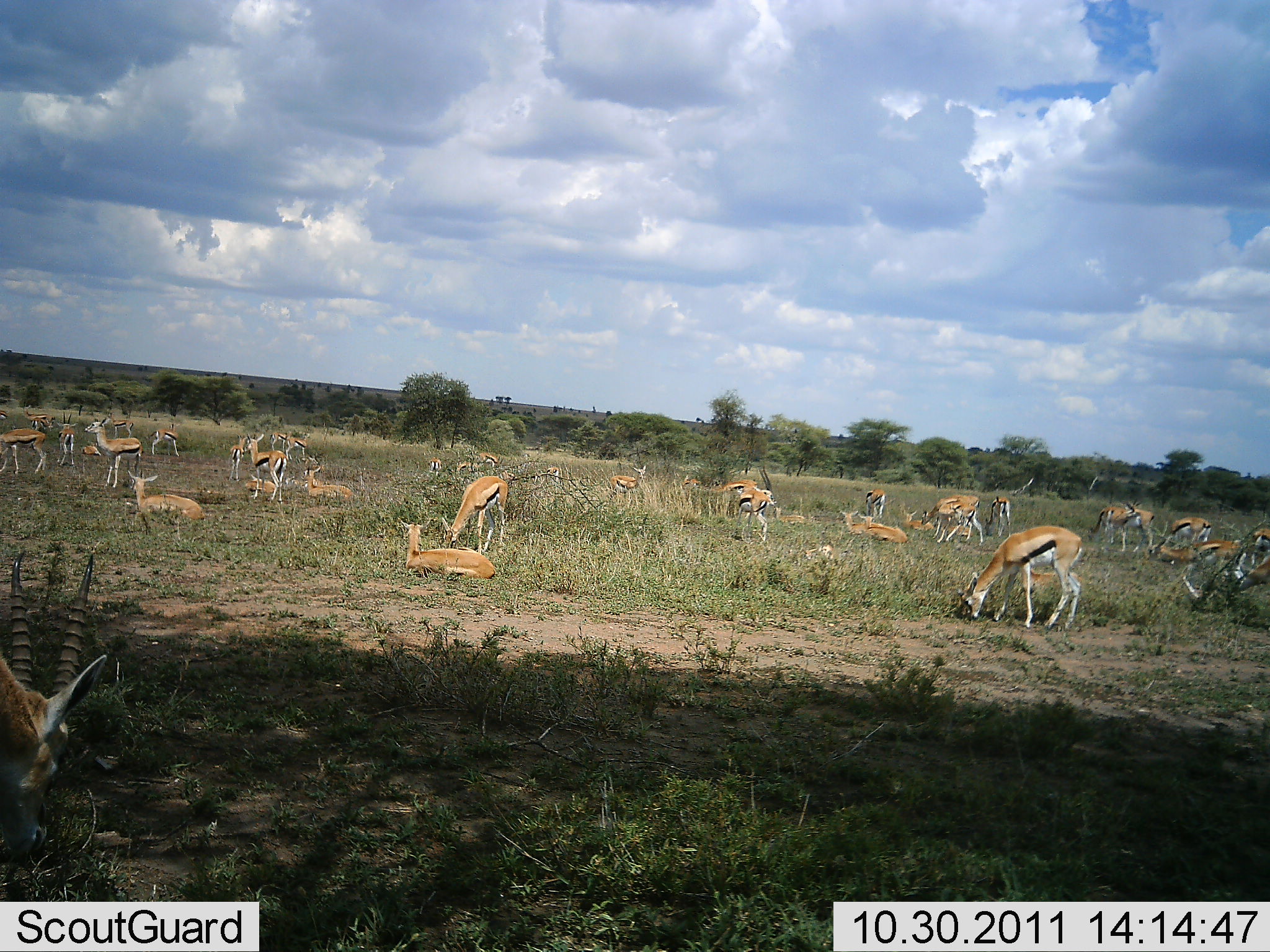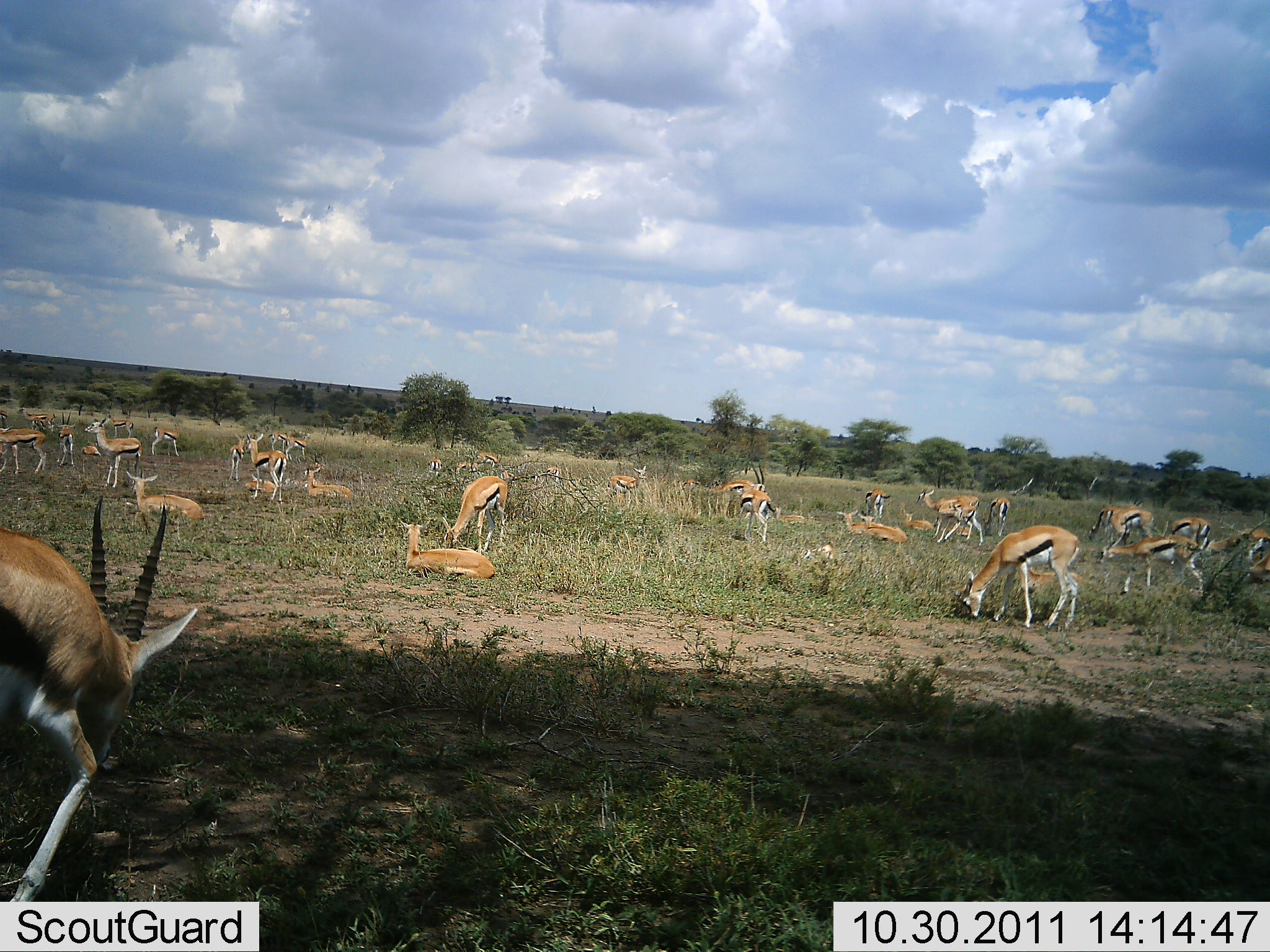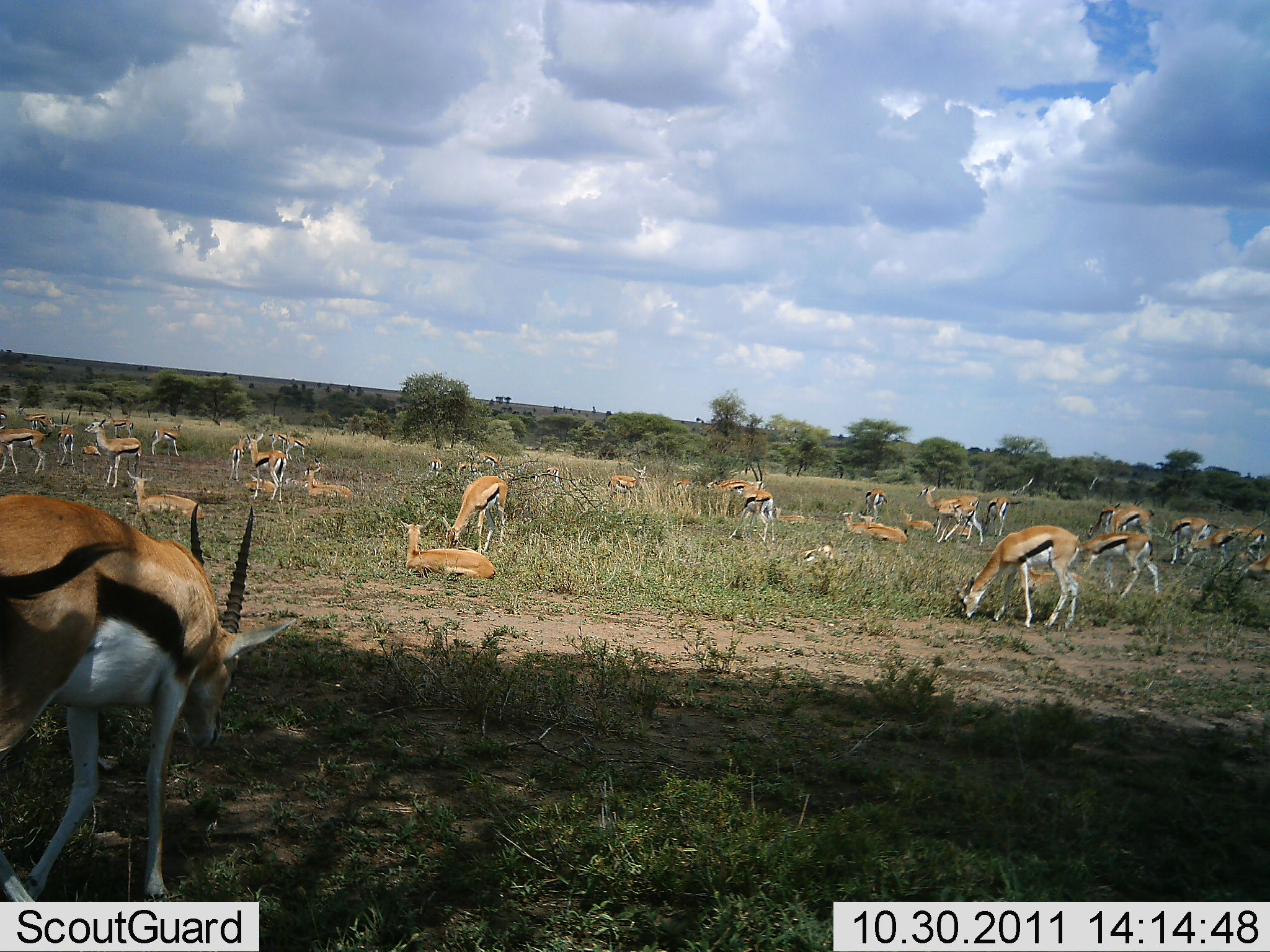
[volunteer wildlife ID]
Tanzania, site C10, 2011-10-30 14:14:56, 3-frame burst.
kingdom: Animalia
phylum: Chordata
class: Mammalia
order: Artiodactyla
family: Bovidae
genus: Eudorcas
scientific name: Eudorcas thomsonii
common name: thomson's gazelle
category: gazellethomsons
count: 11-50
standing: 36%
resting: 82%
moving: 18%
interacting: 9%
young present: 0%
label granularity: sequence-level